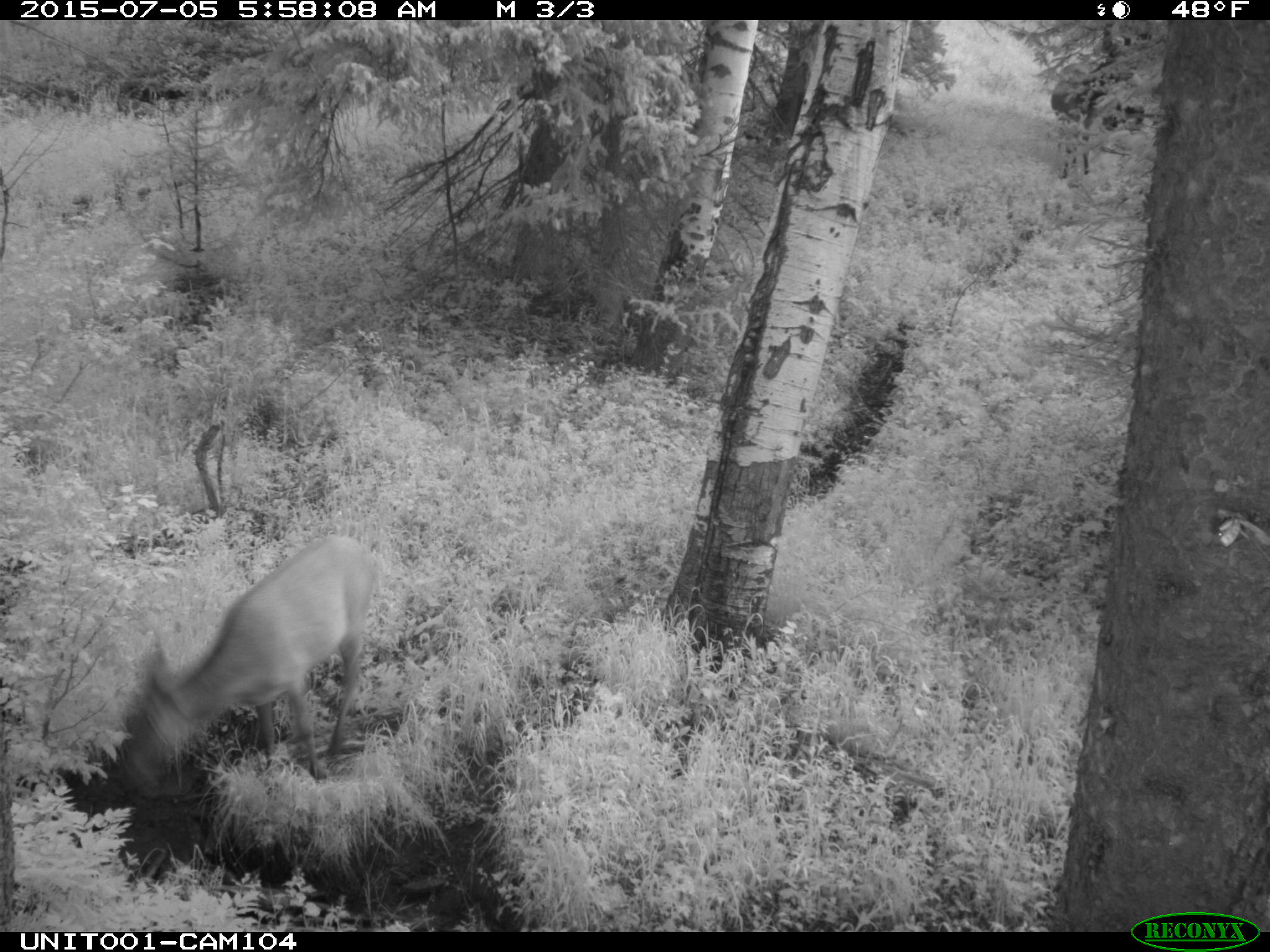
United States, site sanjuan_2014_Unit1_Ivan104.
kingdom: Animalia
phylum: Chordata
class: Mammalia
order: Artiodactyla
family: Cervidae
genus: Cervus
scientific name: Cervus elaphus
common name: red deer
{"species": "Cervus elaphus (red deer)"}